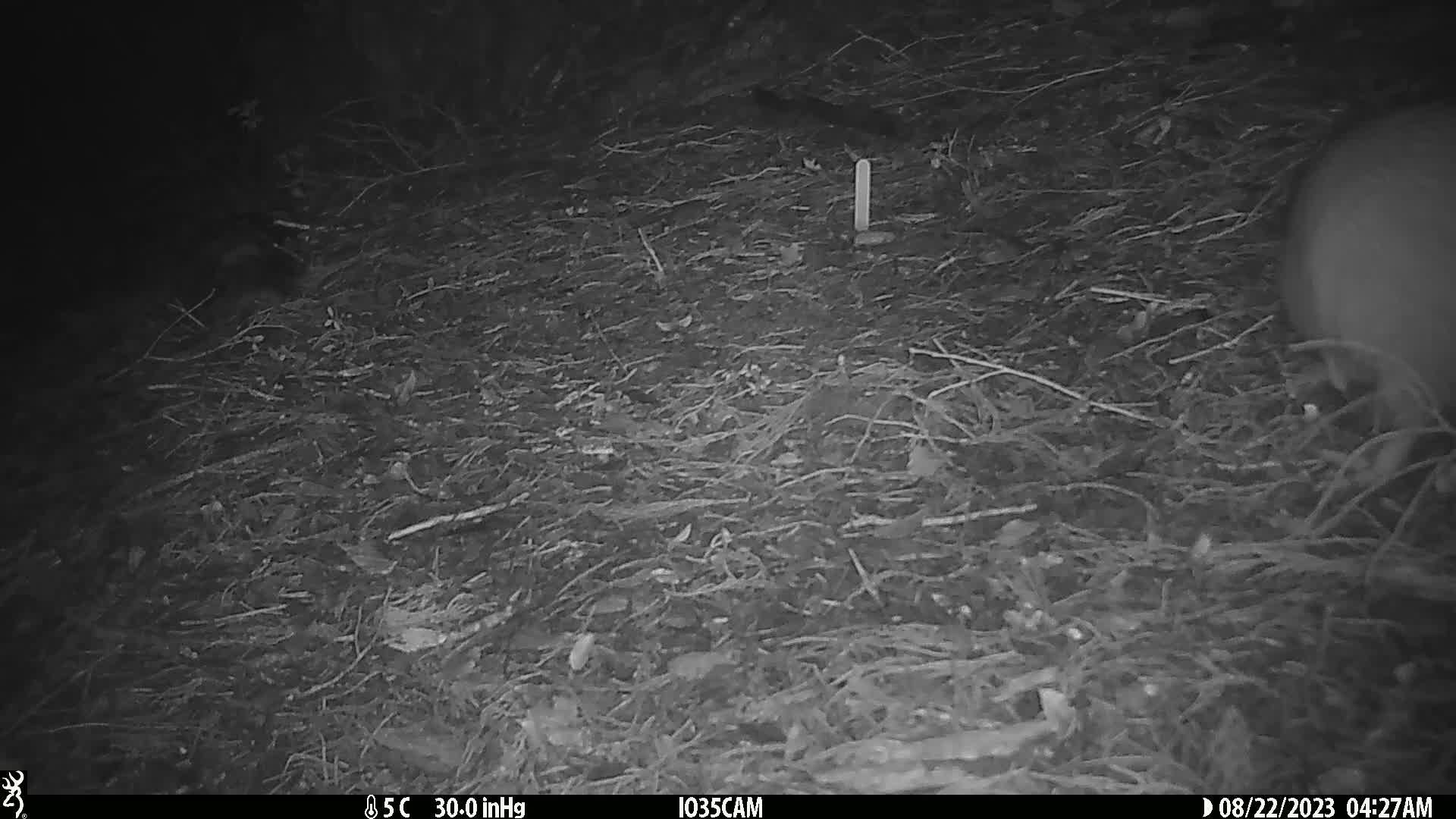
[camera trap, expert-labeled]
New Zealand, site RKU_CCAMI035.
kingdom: Animalia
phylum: Chordata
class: Aves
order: Apterygiformes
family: Apterygidae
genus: Apteryx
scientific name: Apteryx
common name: kiwi